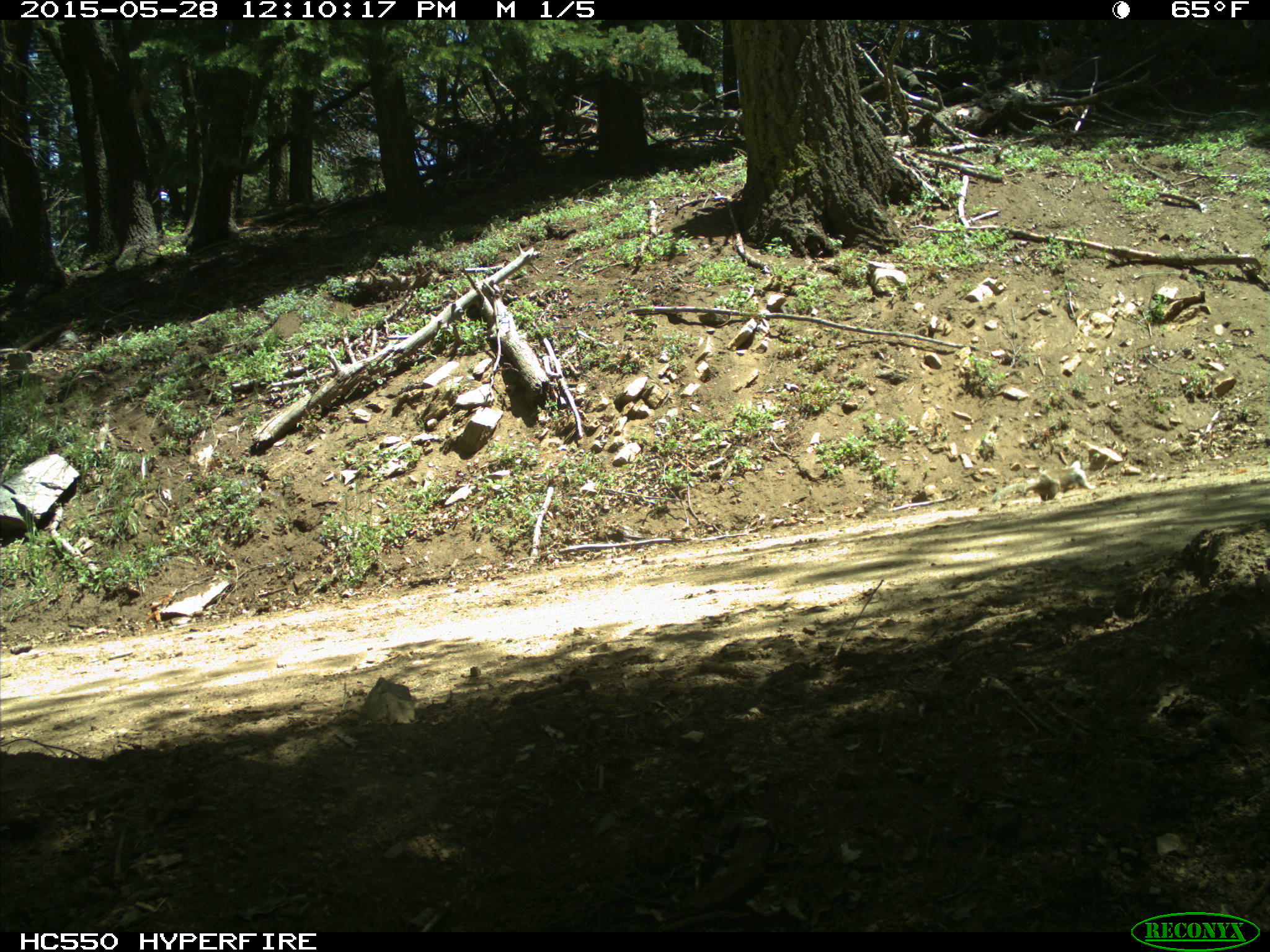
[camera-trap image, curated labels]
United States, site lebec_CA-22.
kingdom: Animalia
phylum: Chordata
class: Mammalia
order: Rodentia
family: Sciuridae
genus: Otospermophilus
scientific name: Otospermophilus beecheyi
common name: california ground squirrel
Otospermophilus beecheyi (california ground squirrel).